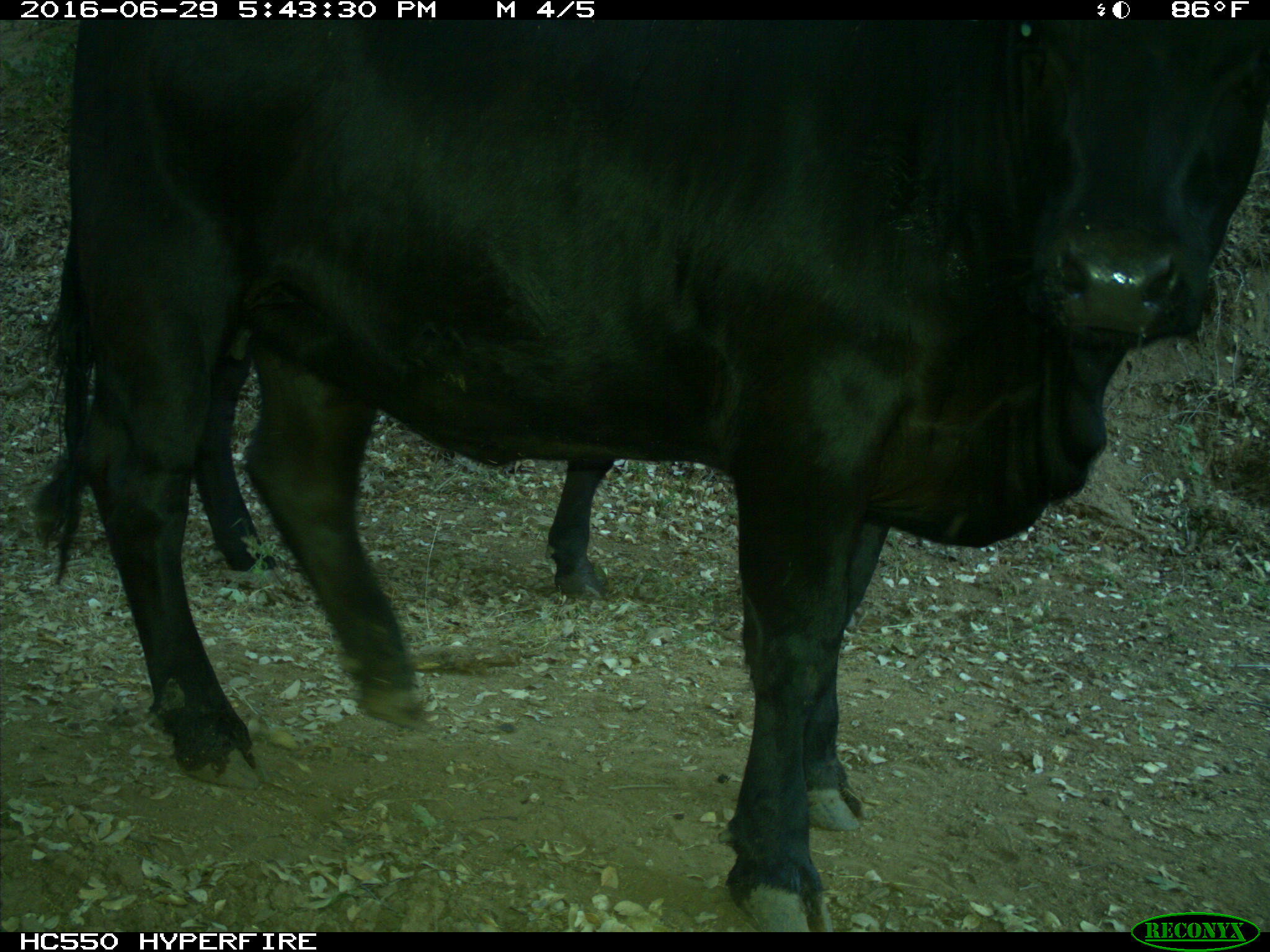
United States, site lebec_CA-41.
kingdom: Animalia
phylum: Chordata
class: Mammalia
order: Artiodactyla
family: Bovidae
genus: Bos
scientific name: Bos taurus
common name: domestic cow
Bos taurus (domestic cow).